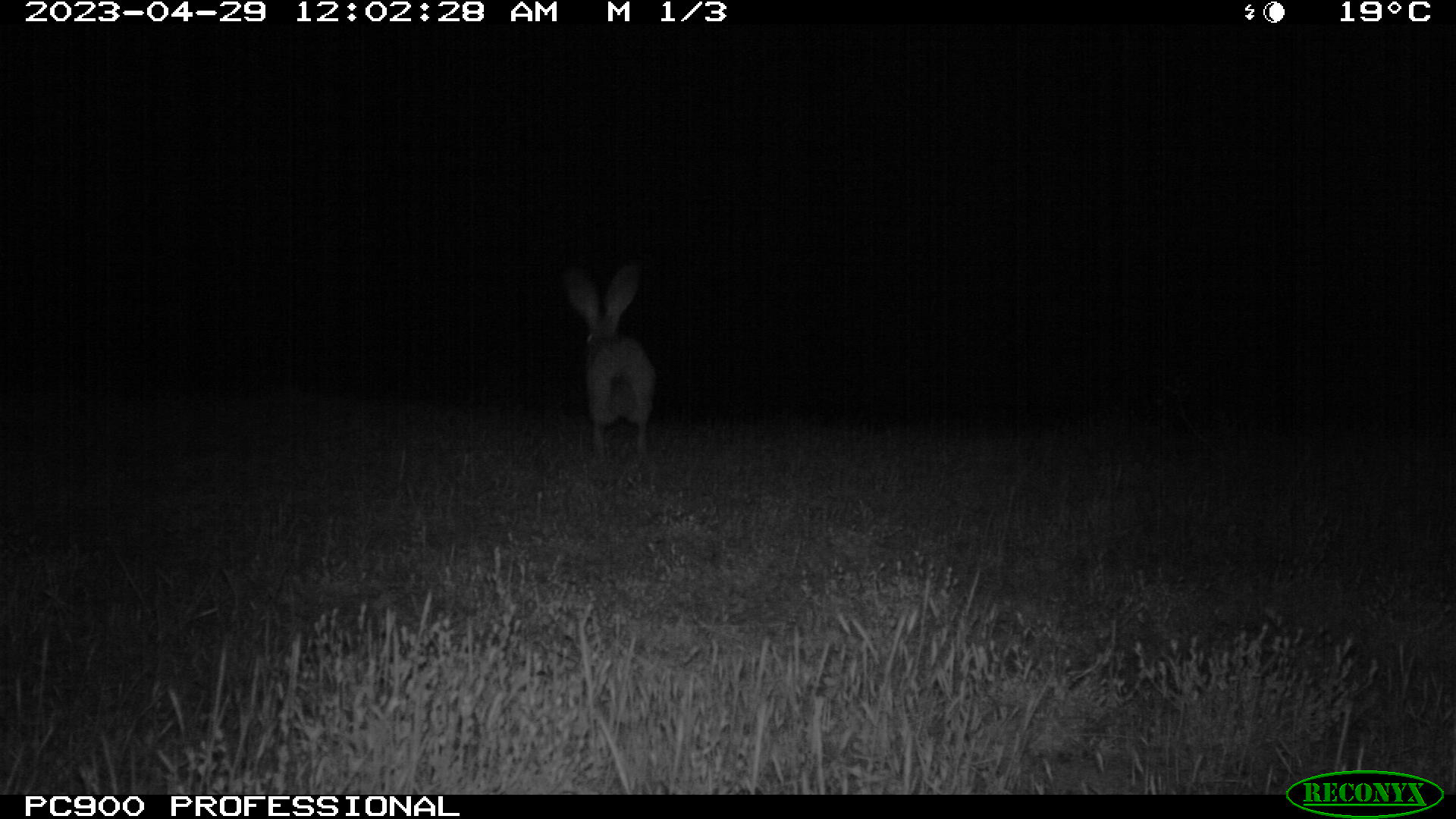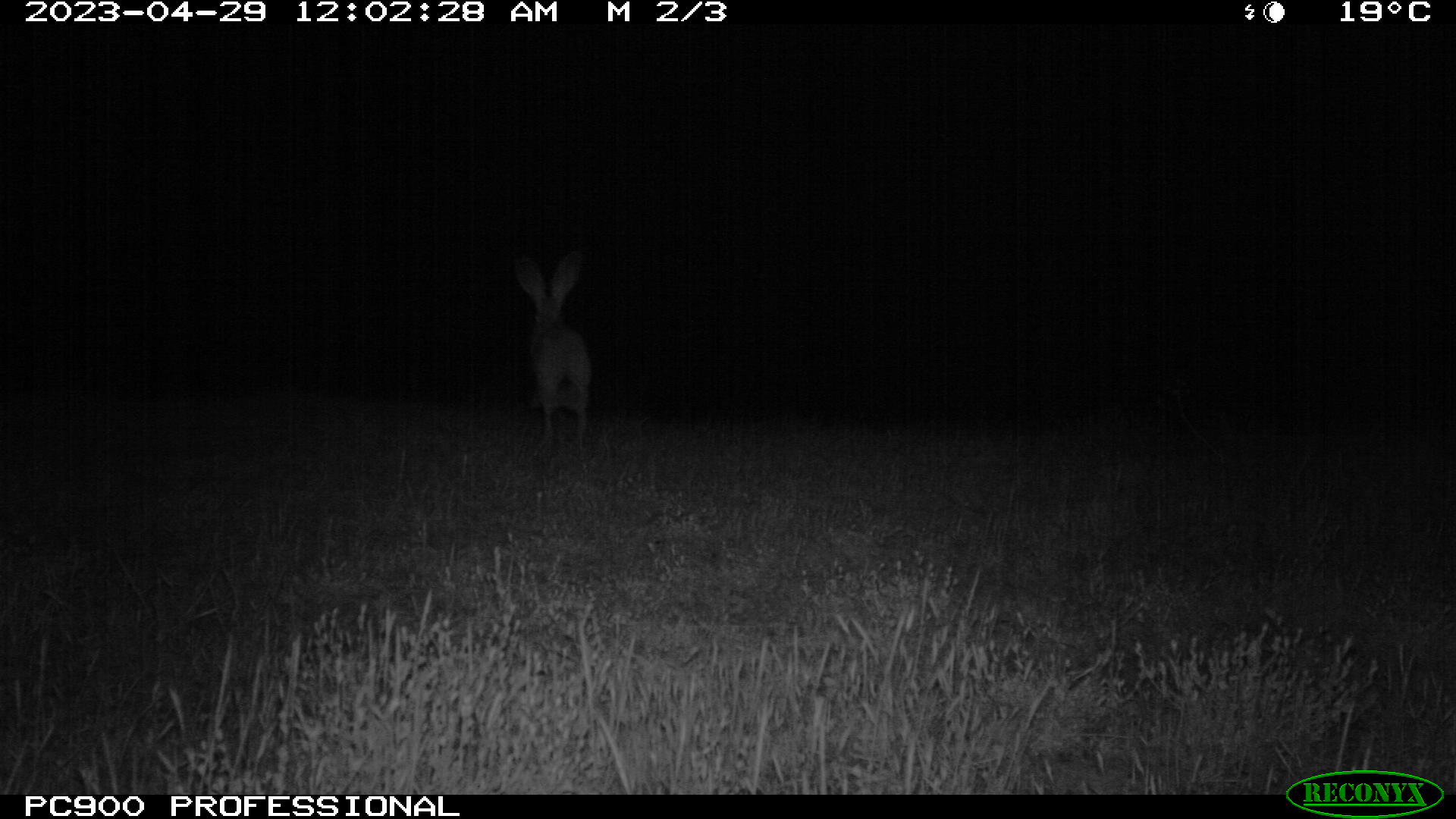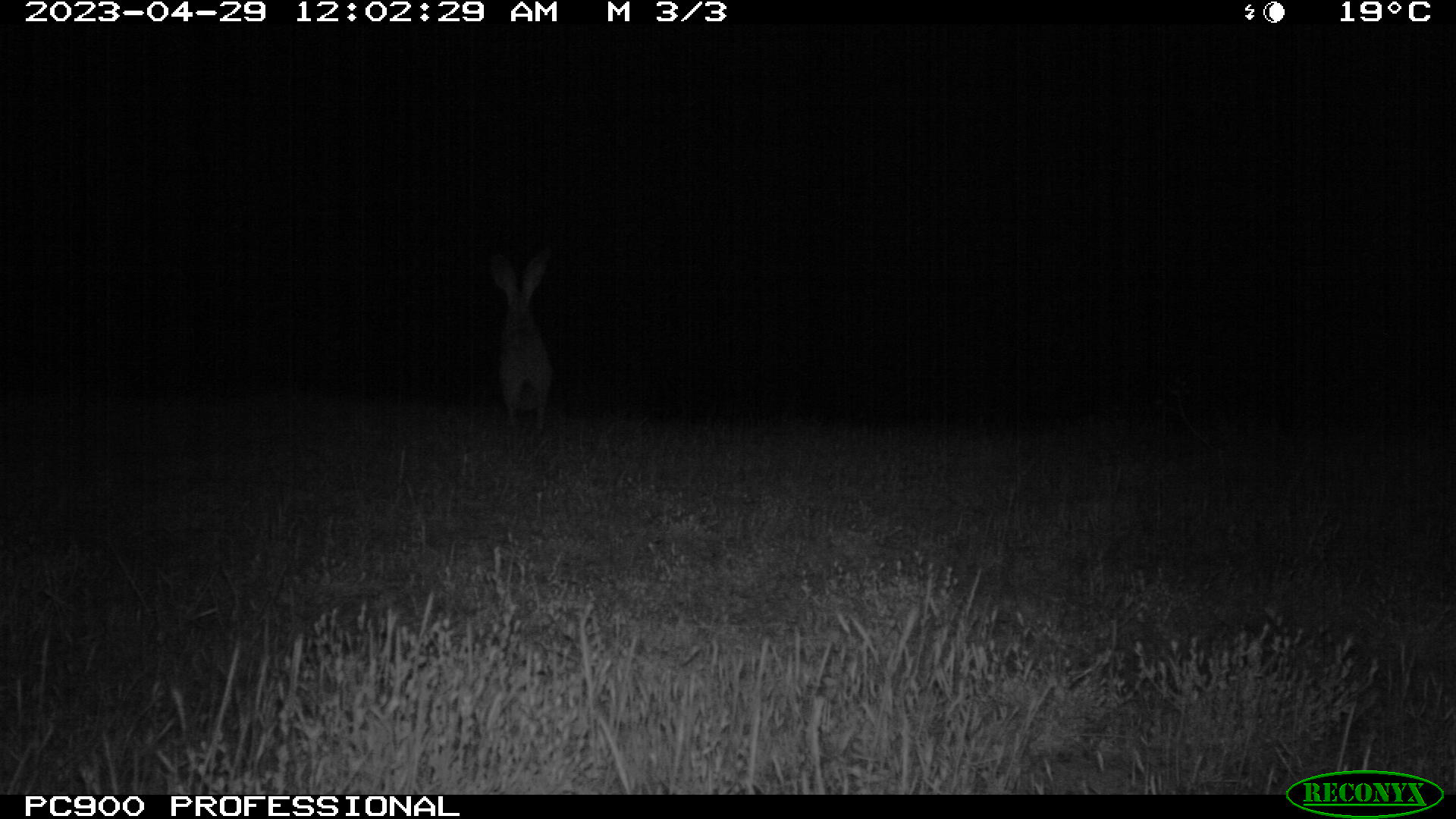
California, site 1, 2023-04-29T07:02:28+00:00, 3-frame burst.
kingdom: Animalia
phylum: Chordata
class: Mammalia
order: Lagomorpha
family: Leporidae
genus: Lepus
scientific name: Lepus californicus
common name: black-tailed jackrabbit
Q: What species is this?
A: Black-tailed jackrabbit (Lepus californicus).